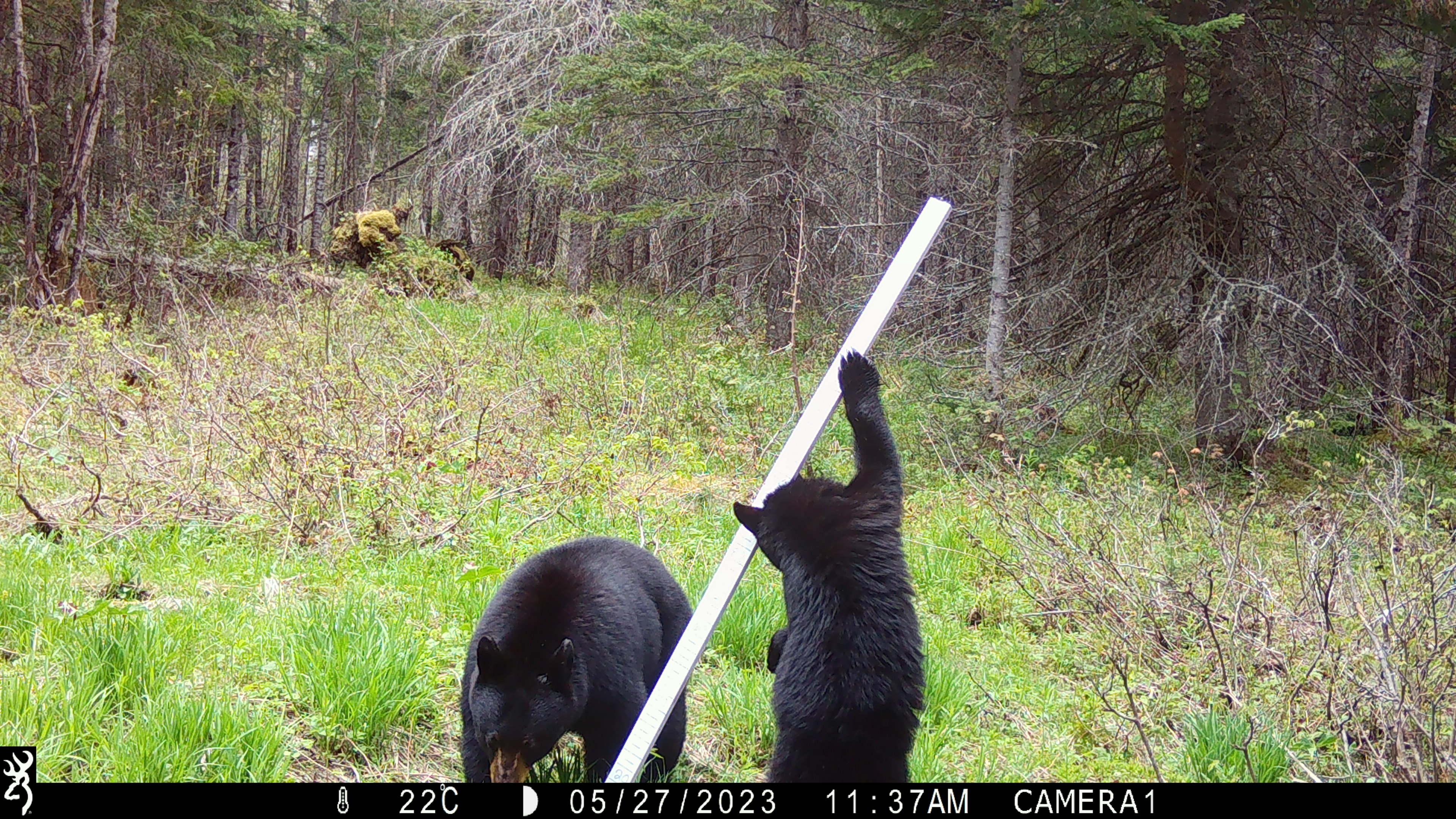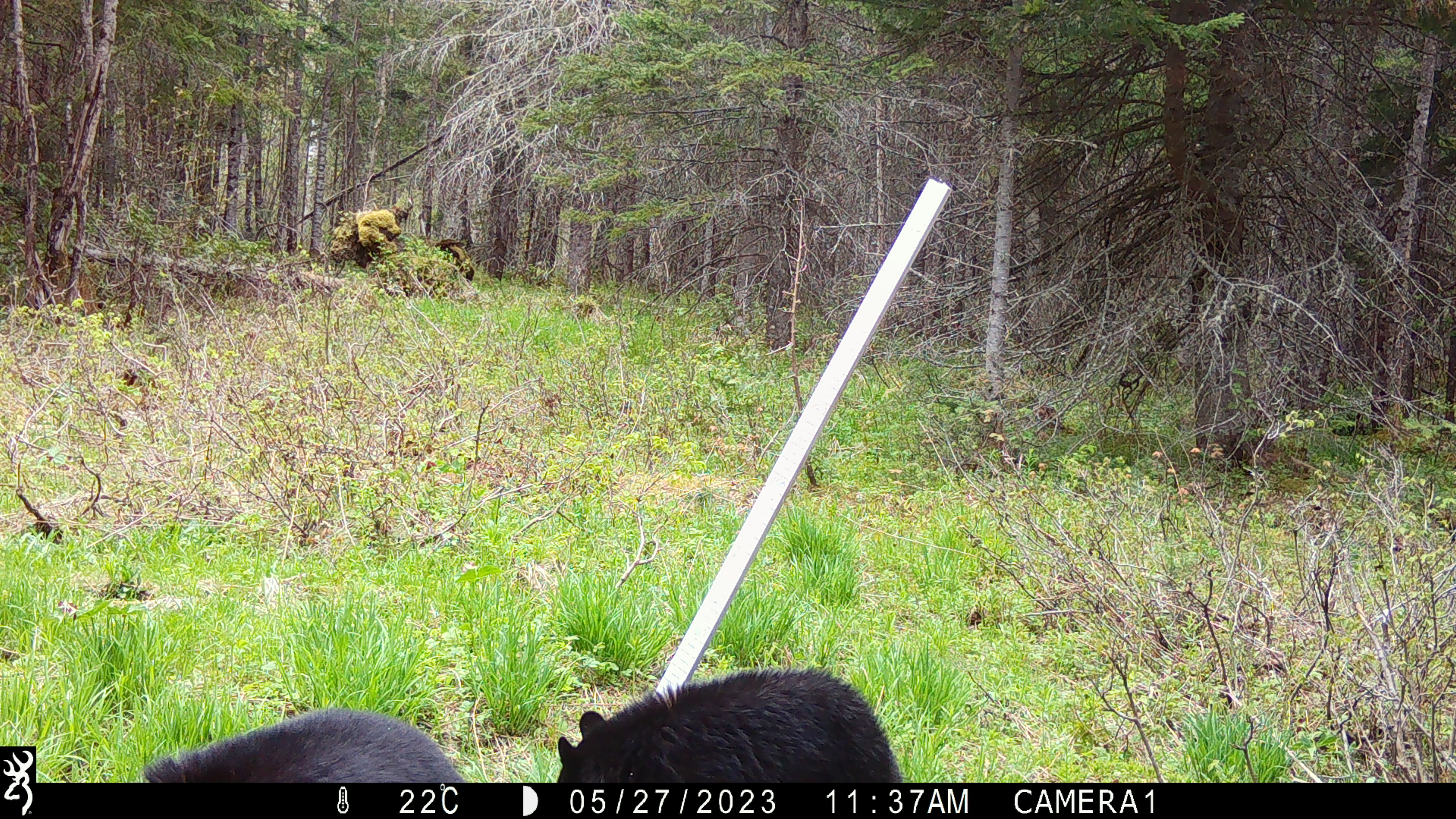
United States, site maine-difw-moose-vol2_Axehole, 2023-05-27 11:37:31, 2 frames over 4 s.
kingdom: Animalia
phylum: Chordata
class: Mammalia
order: Carnivora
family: Ursidae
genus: Ursus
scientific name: Ursus americanus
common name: black bear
Black bear (Ursus americanus).